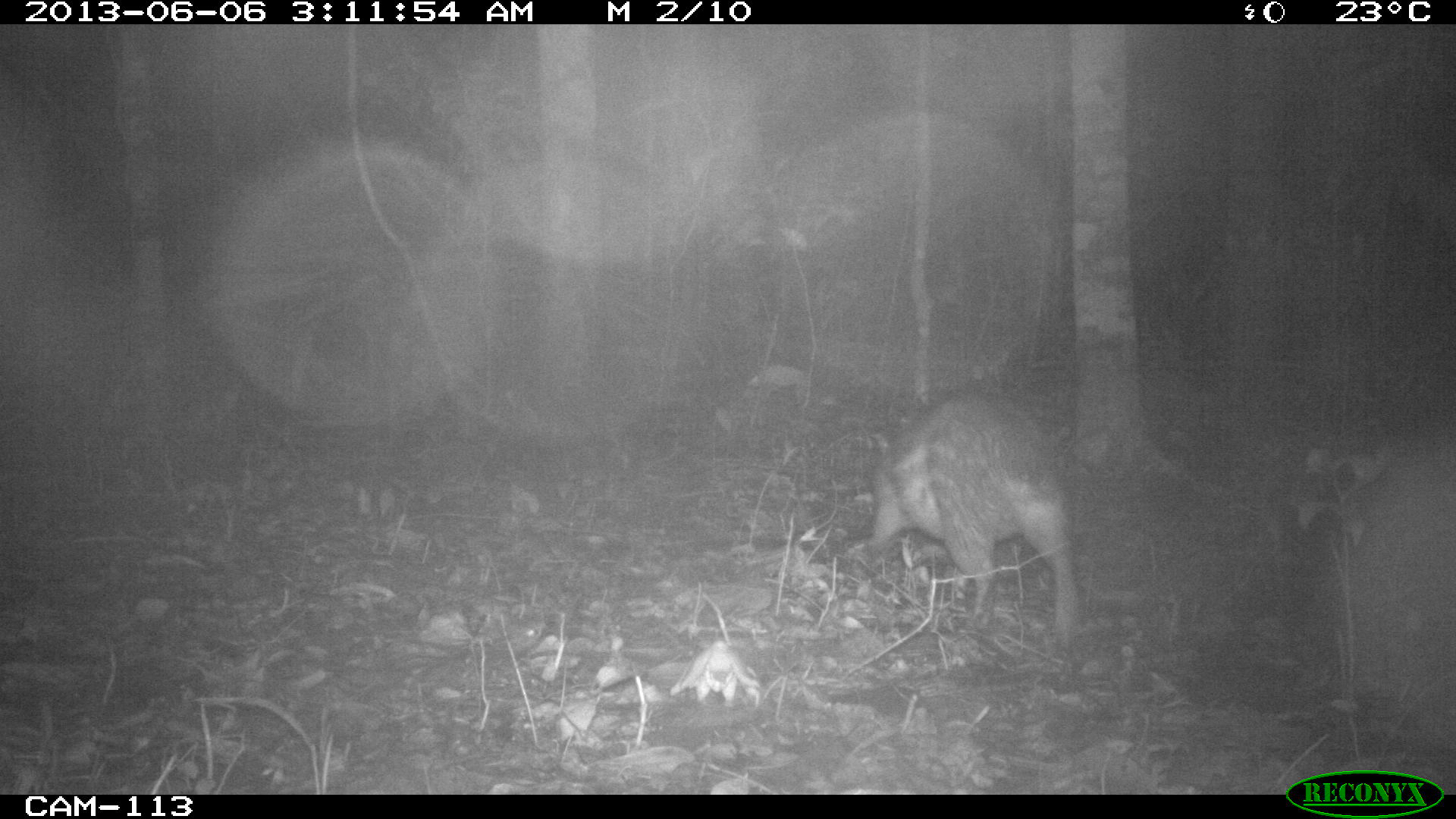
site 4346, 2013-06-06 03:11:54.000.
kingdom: Animalia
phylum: Chordata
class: Mammalia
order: Rodentia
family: Cuniculidae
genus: Cuniculus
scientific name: Cuniculus paca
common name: lowland paca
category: agouti paca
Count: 1.